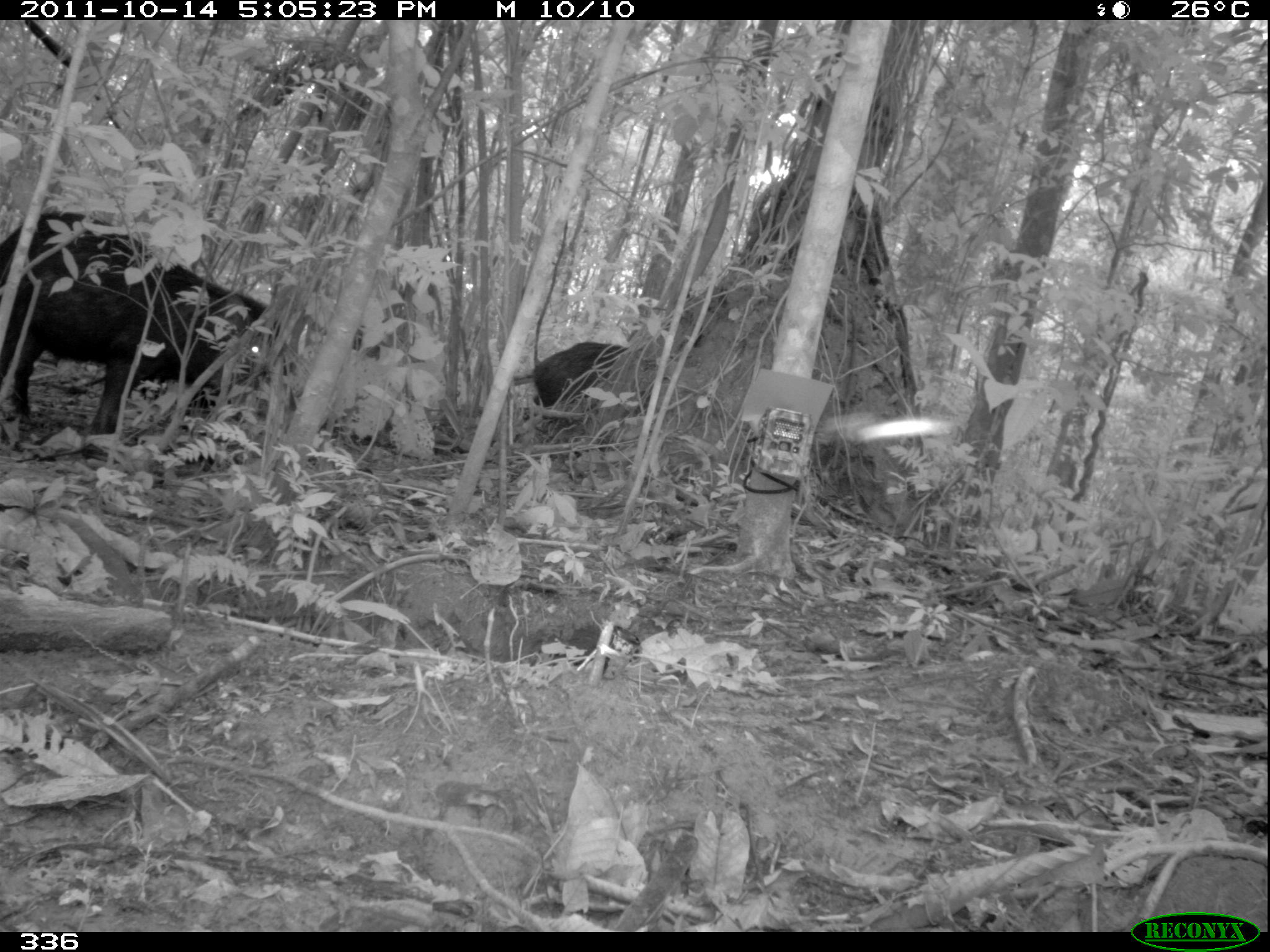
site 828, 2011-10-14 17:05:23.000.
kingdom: Animalia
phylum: Chordata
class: Mammalia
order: Artiodactyla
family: Tayassuidae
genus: Tayassu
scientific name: Tayassu pecari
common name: white-lipped peccary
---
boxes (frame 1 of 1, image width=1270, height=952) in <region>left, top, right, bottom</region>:
tayassu pecari: <region>0, 209, 269, 432</region>; <region>533, 341, 628, 407</region>